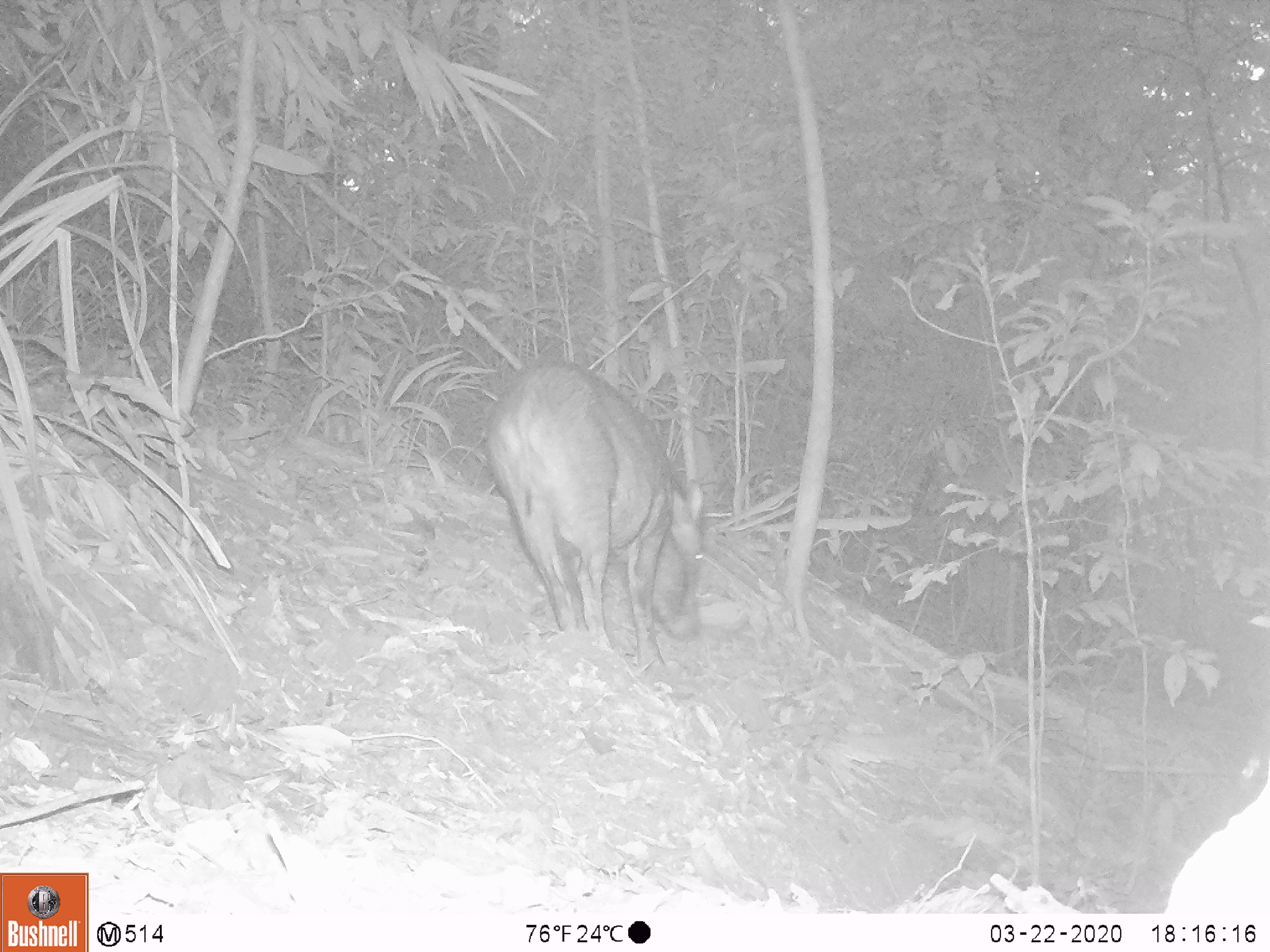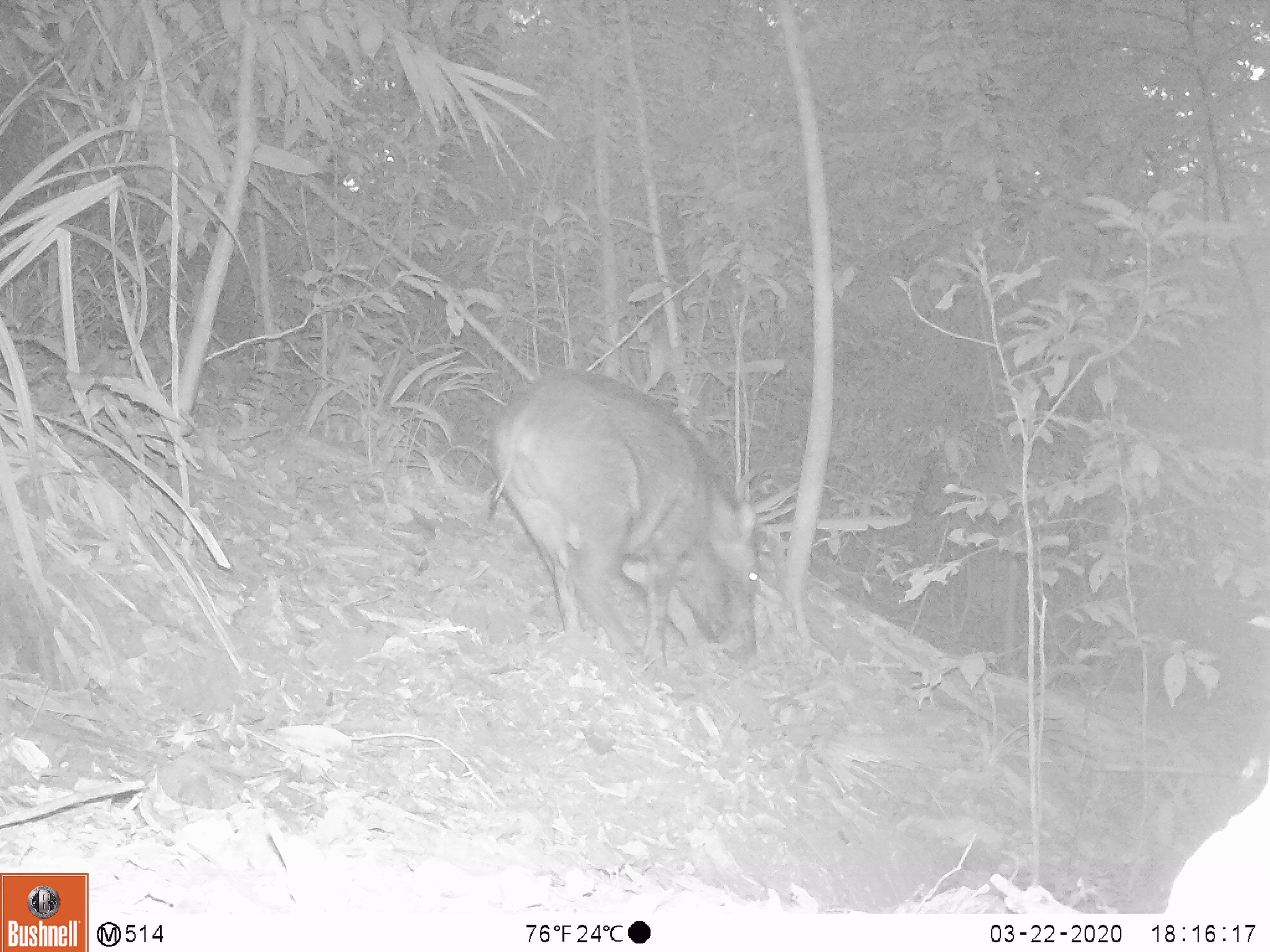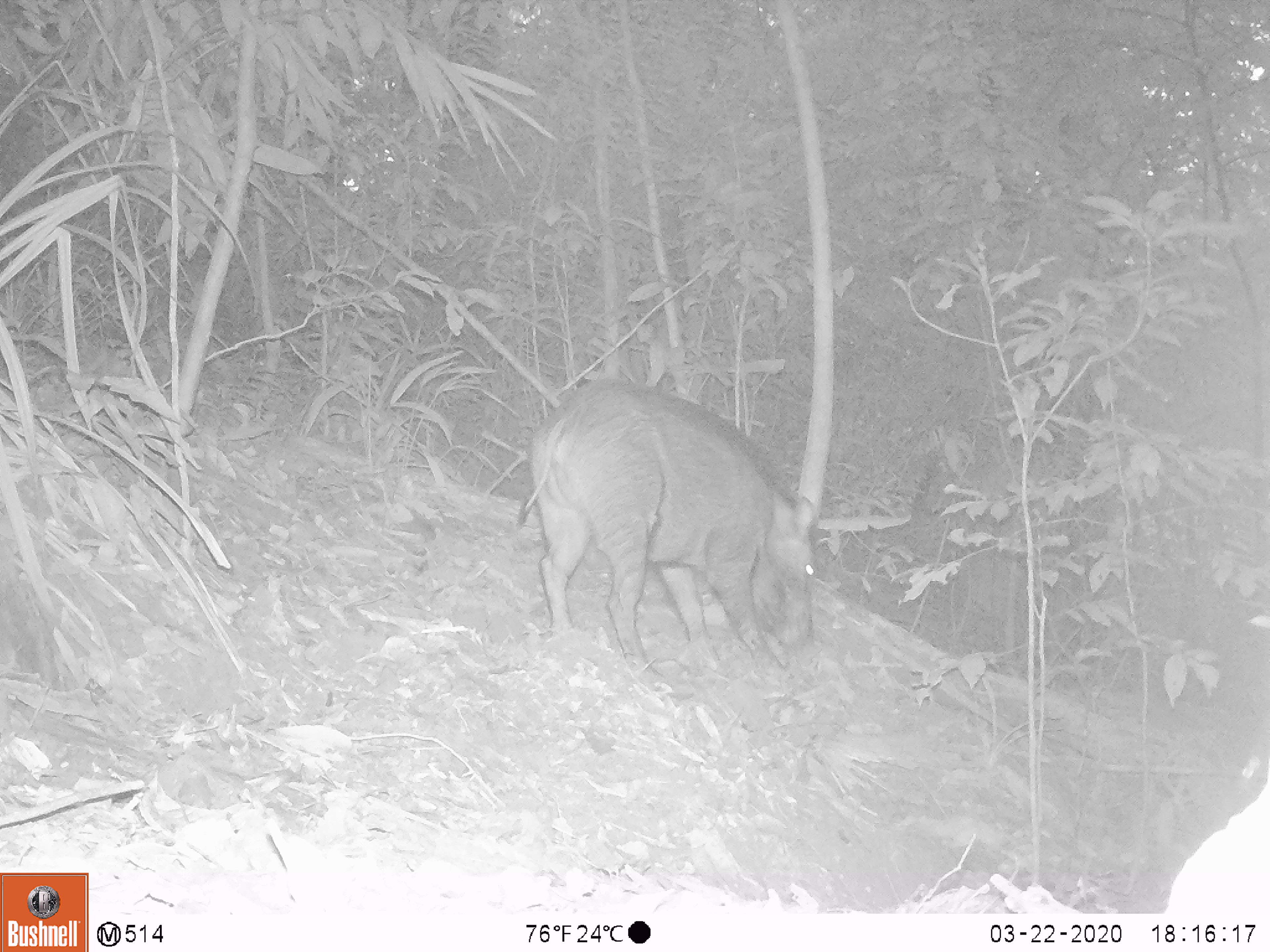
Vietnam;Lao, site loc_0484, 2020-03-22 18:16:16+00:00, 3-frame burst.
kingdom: Animalia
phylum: Chordata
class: Mammalia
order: Artiodactyla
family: Suidae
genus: Sus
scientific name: Sus scrofa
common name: eurasian wild pig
Eurasian wild pig (Sus scrofa). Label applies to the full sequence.